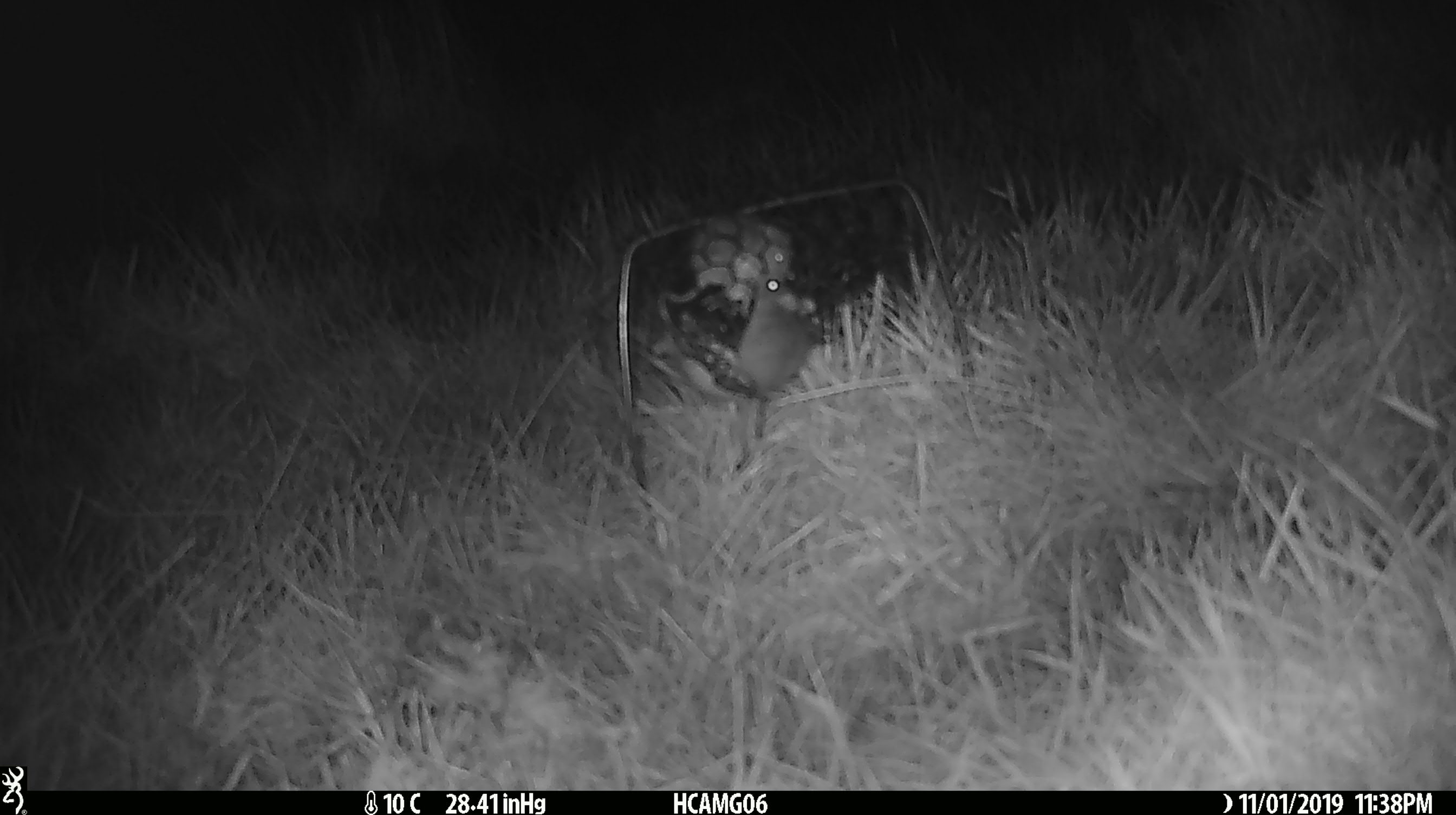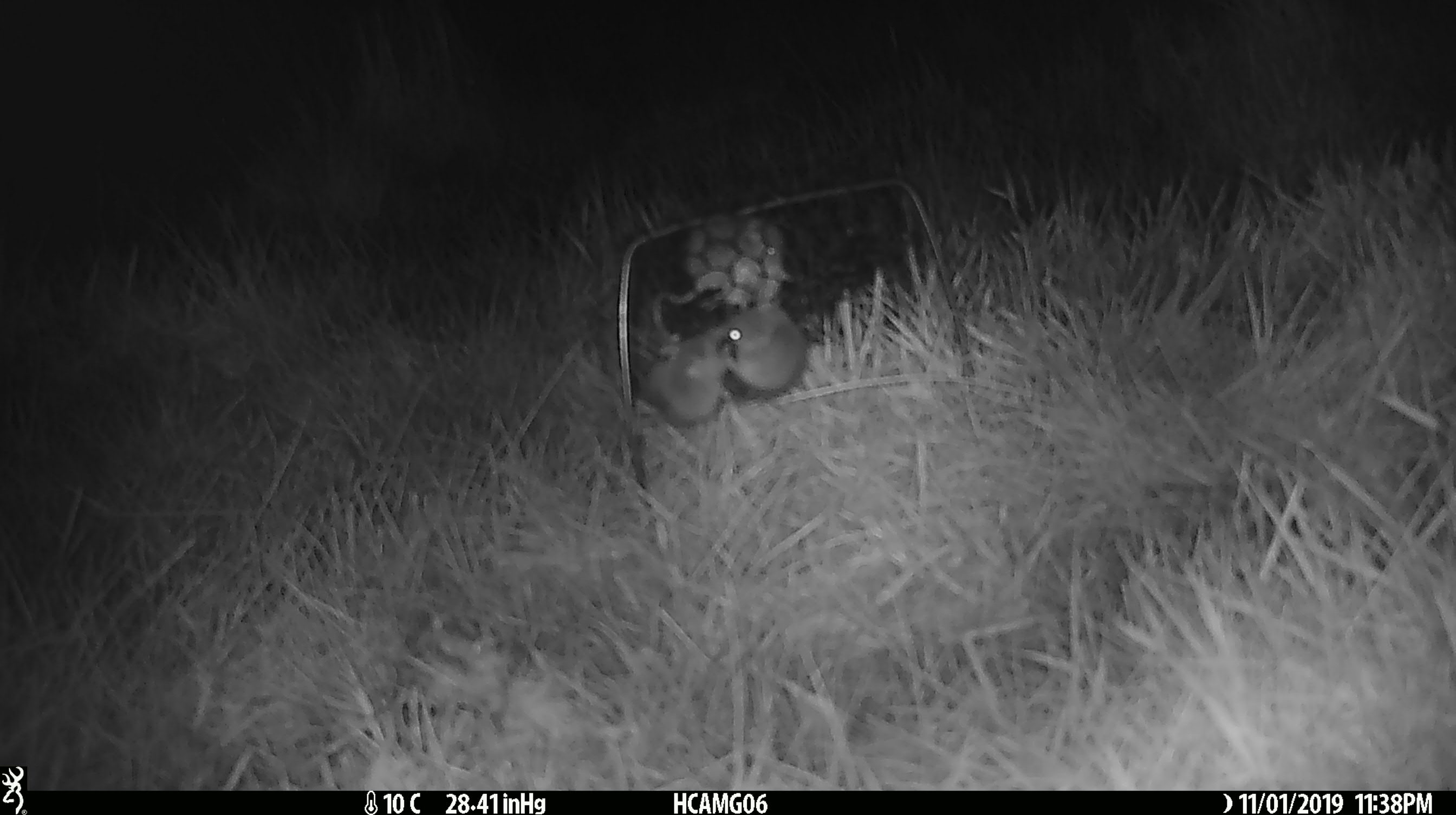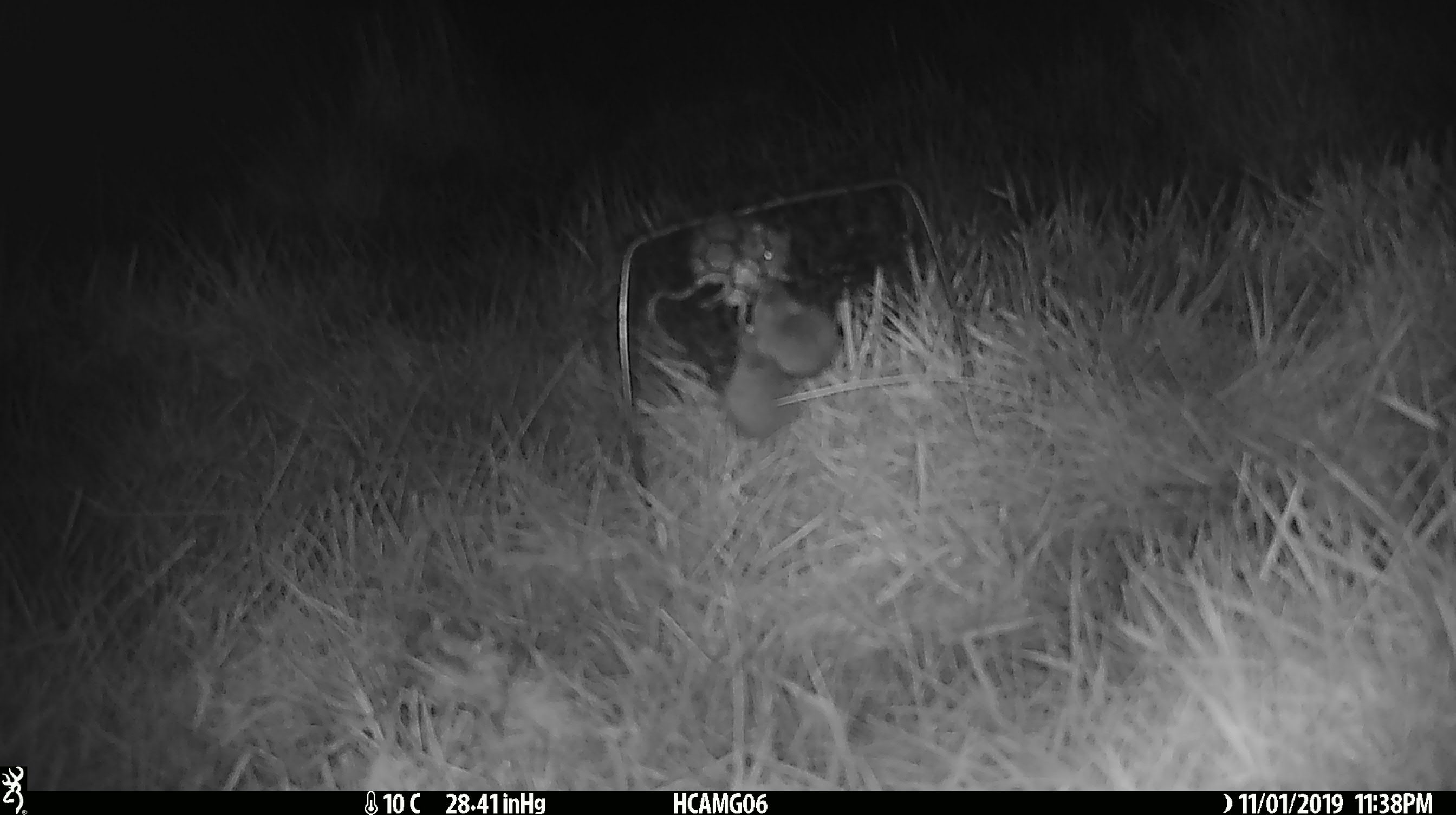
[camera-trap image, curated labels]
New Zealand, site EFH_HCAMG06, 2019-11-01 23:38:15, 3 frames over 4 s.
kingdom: Animalia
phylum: Chordata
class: Mammalia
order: Rodentia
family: Muridae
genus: Mus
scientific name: Mus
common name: mouse